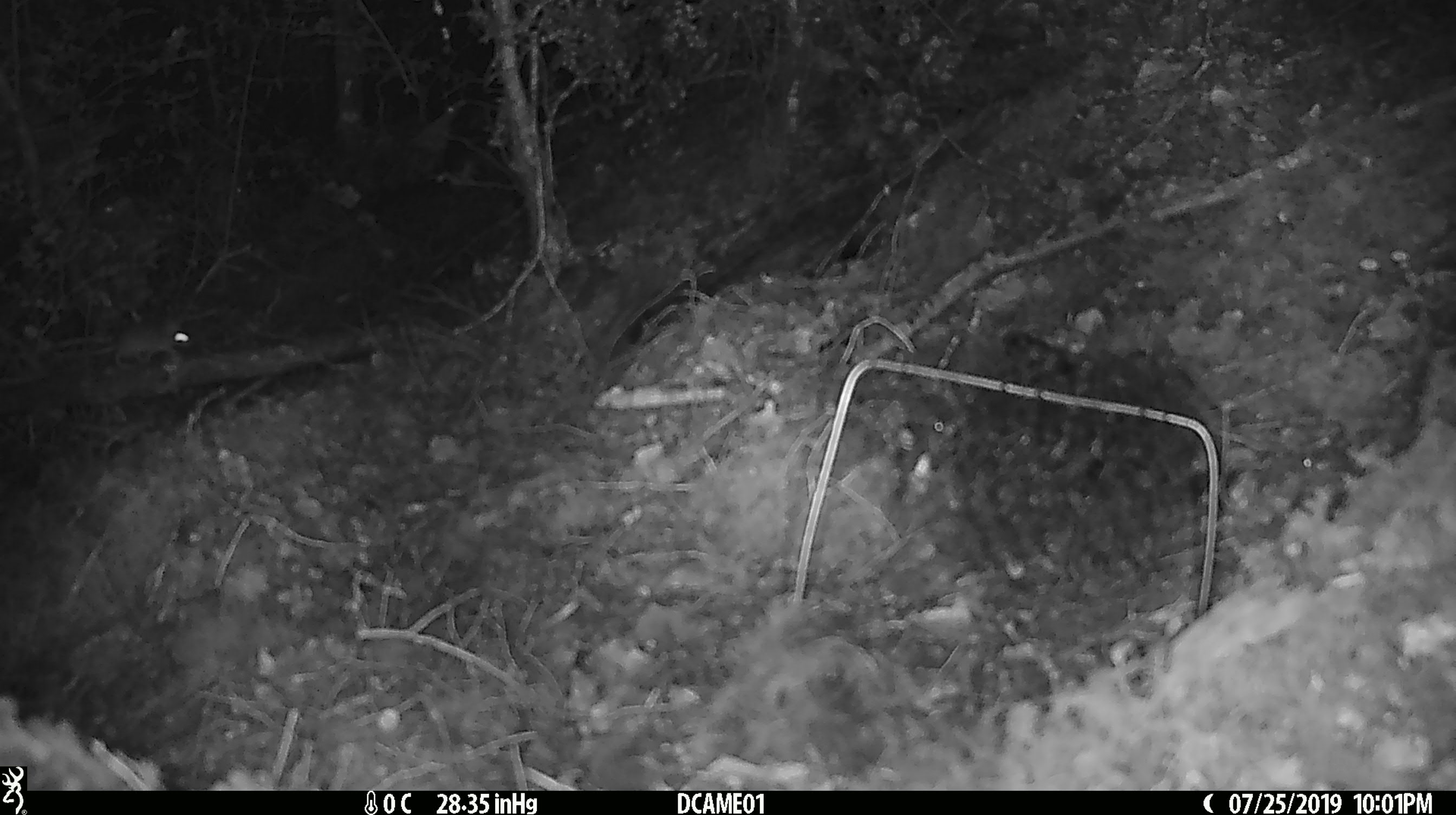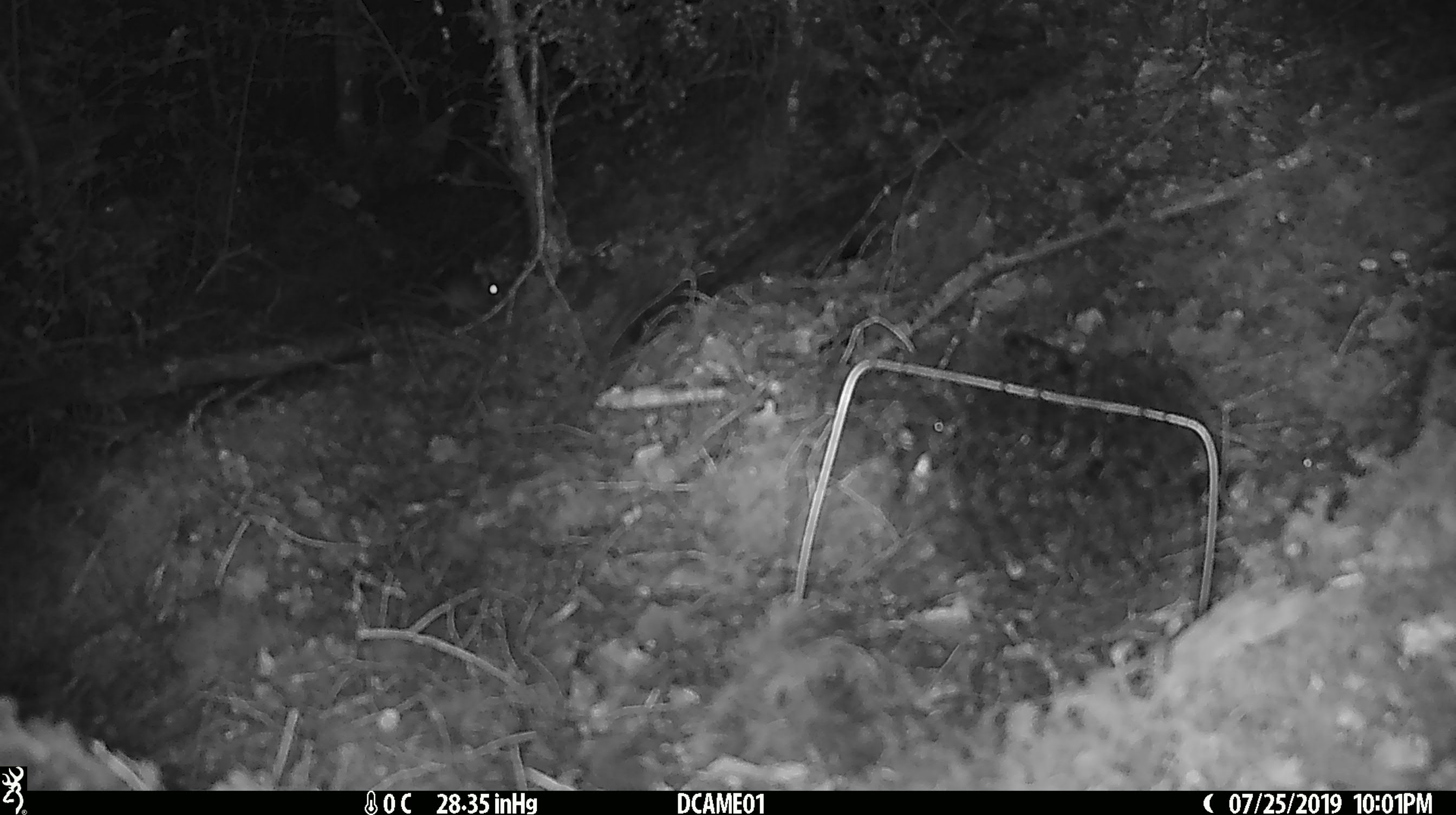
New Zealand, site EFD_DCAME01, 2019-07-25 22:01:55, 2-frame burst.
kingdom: Animalia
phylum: Chordata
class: Mammalia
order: Rodentia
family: Muridae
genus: Mus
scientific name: Mus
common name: mouse